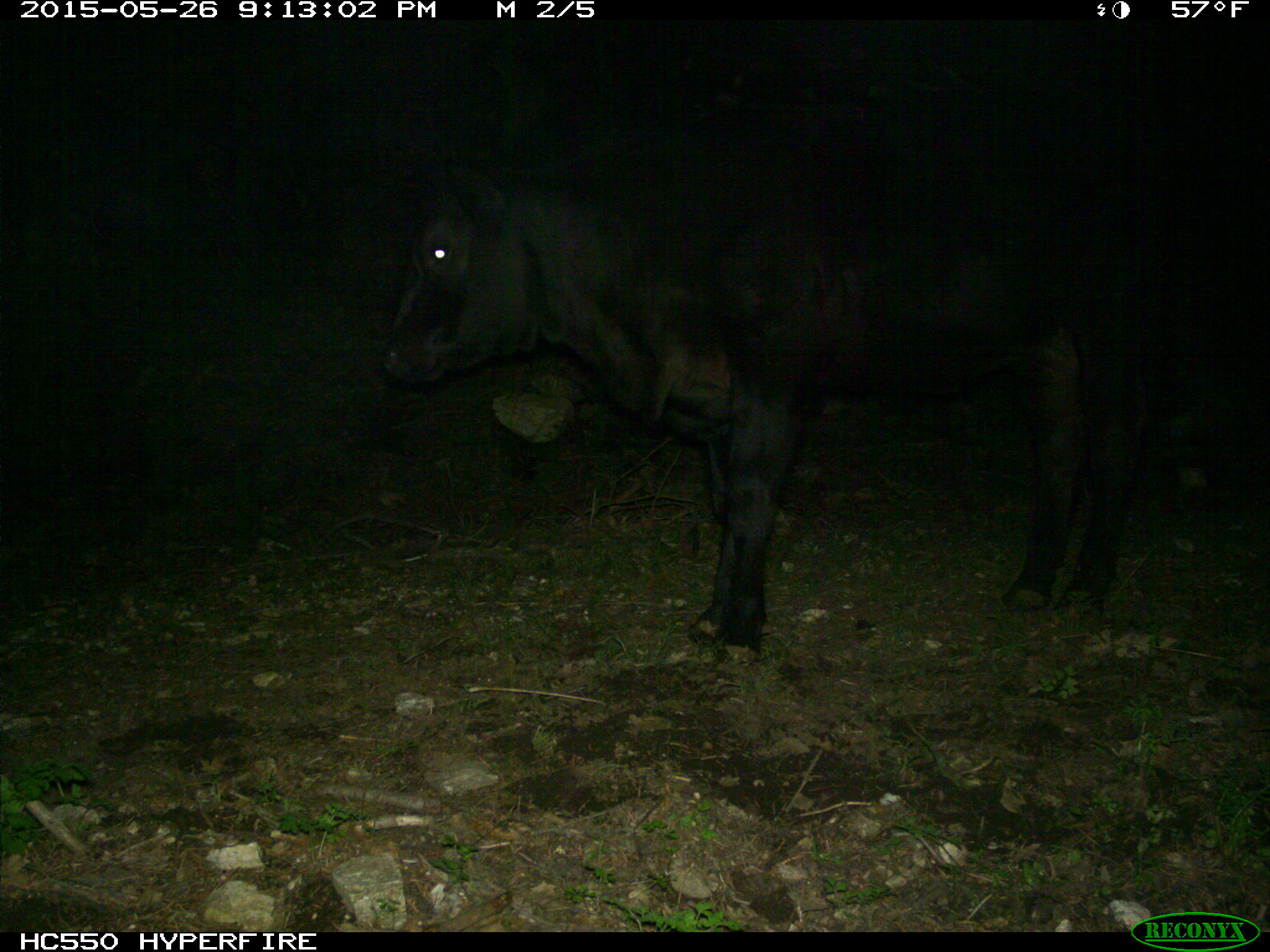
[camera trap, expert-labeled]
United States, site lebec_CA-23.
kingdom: Animalia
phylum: Chordata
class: Mammalia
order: Artiodactyla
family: Bovidae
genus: Bos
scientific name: Bos taurus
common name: domestic cow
Bos taurus (domestic cow).